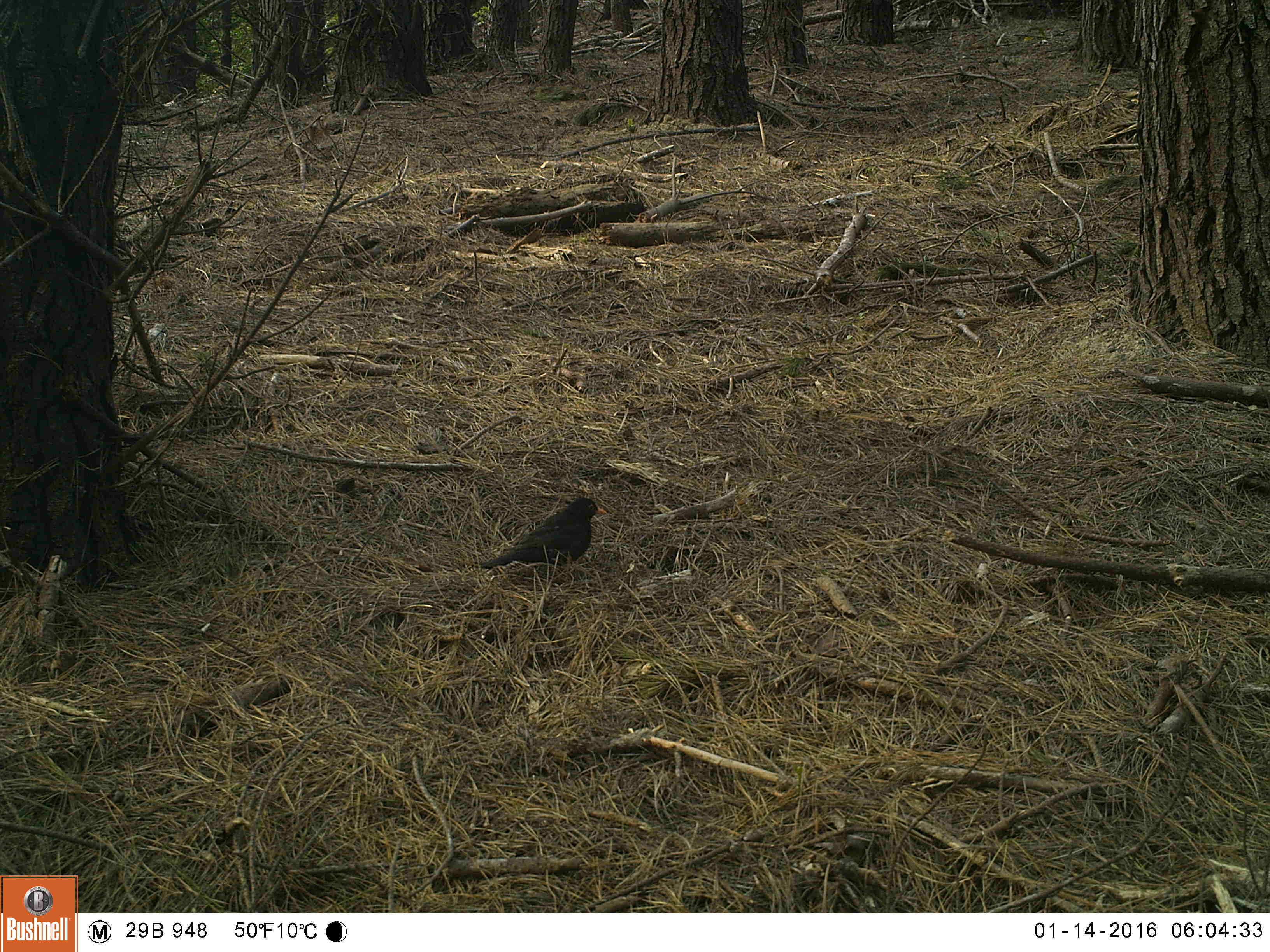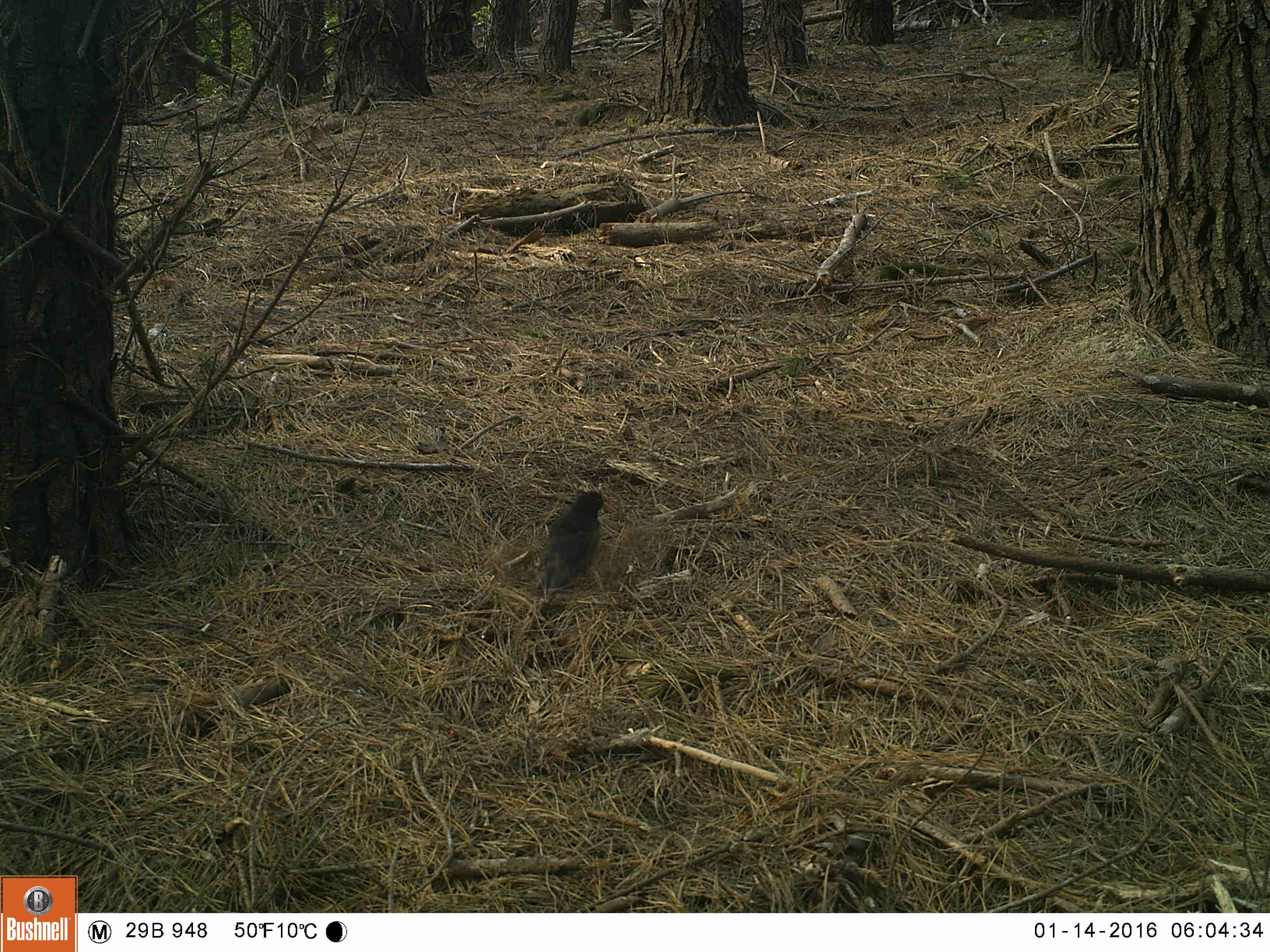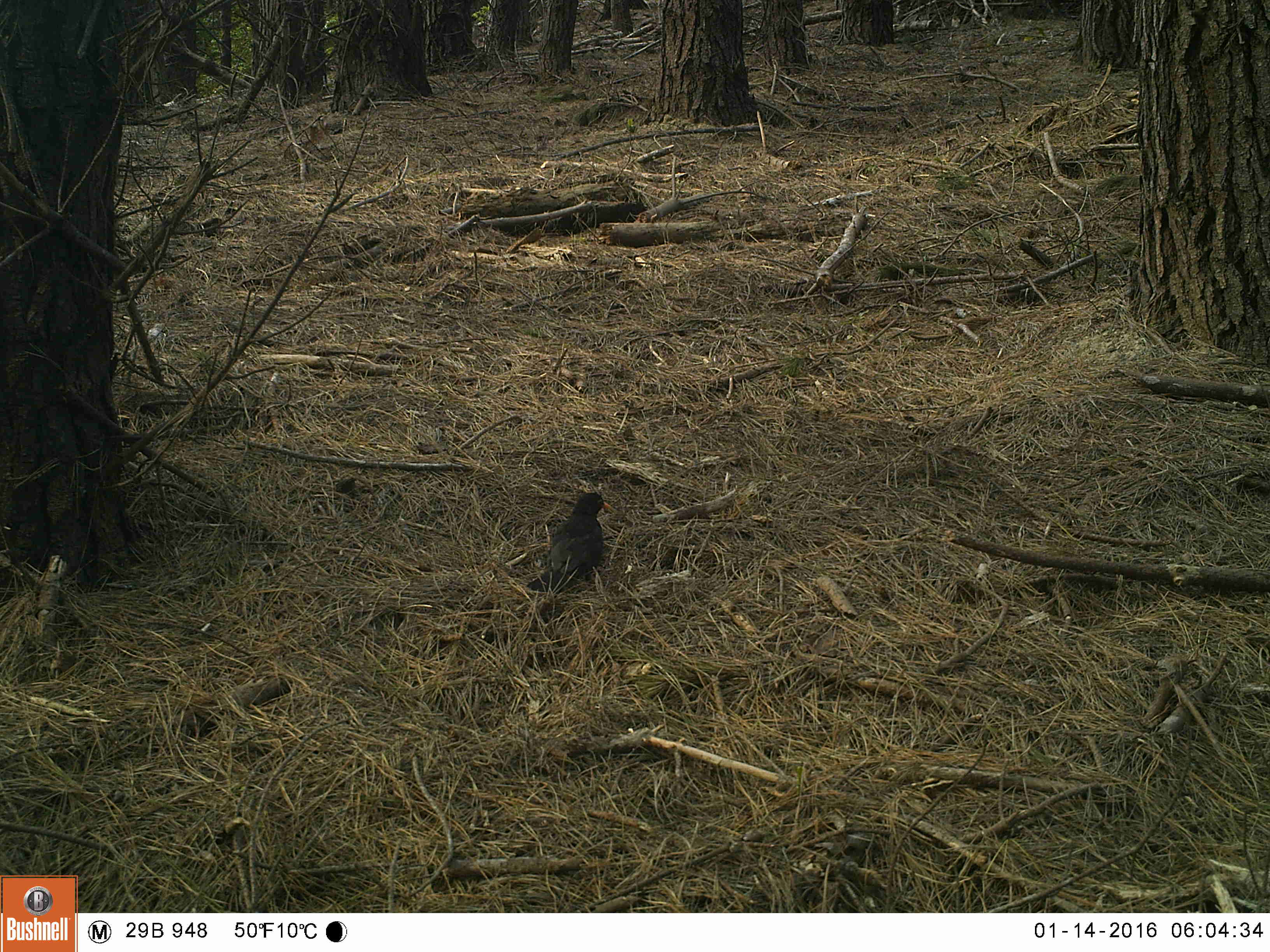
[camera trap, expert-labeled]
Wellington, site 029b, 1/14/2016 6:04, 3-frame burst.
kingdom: Animalia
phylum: Chordata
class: Aves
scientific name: Aves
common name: bird